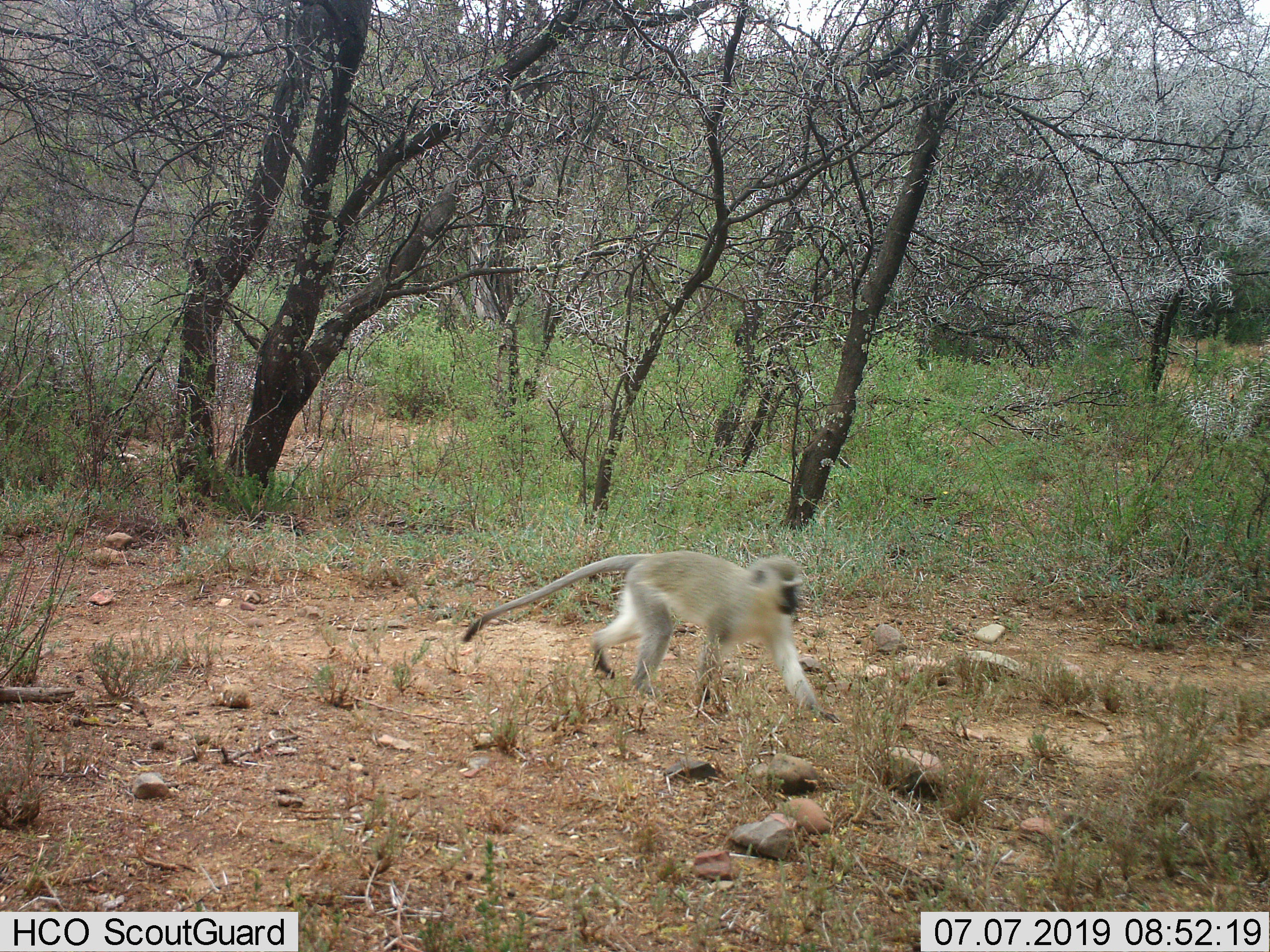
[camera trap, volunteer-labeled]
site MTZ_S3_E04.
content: unidentified animal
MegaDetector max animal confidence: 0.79